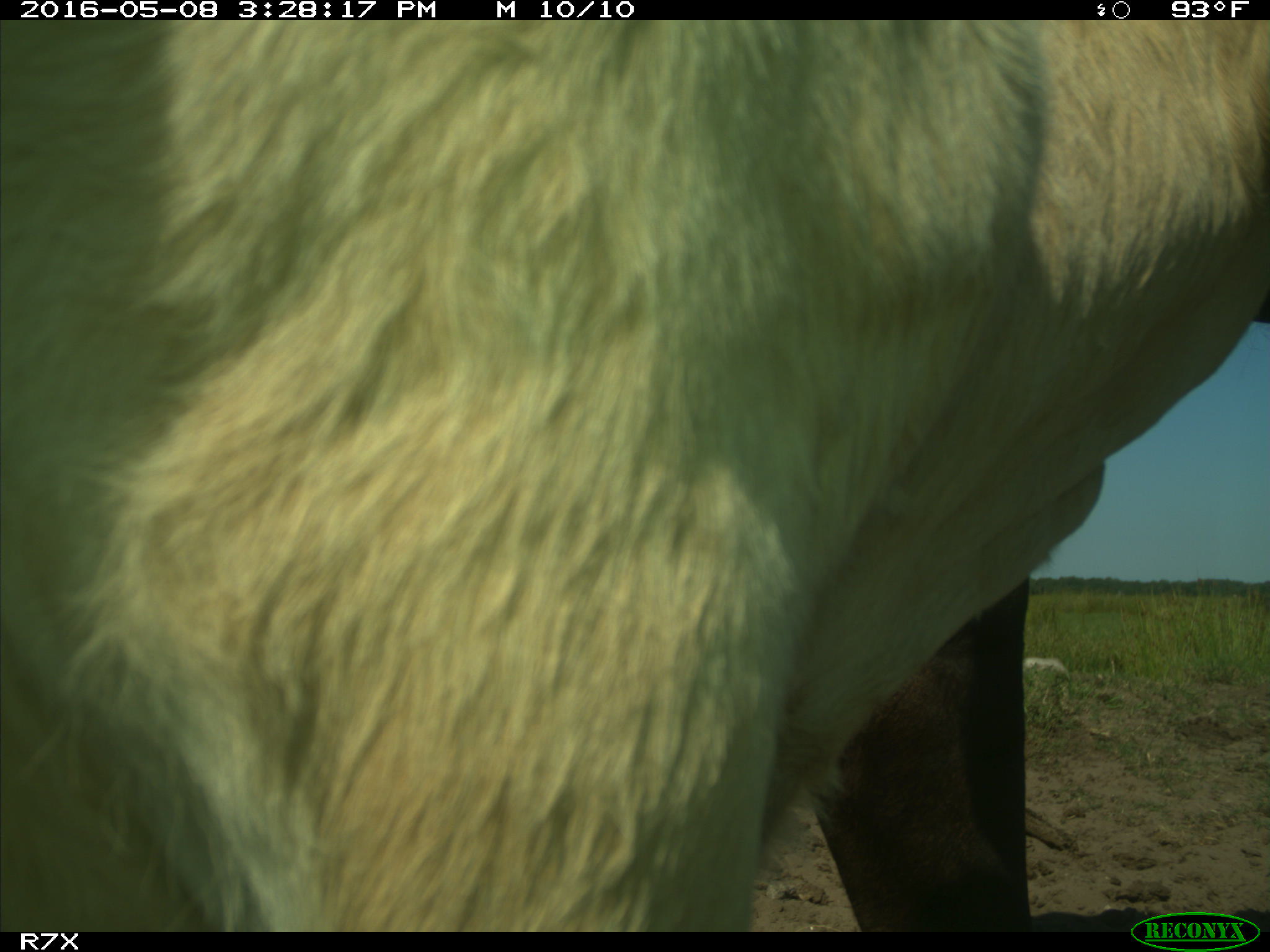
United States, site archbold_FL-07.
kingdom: Animalia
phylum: Chordata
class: Mammalia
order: Artiodactyla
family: Bovidae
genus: Bos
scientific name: Bos taurus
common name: domestic cow